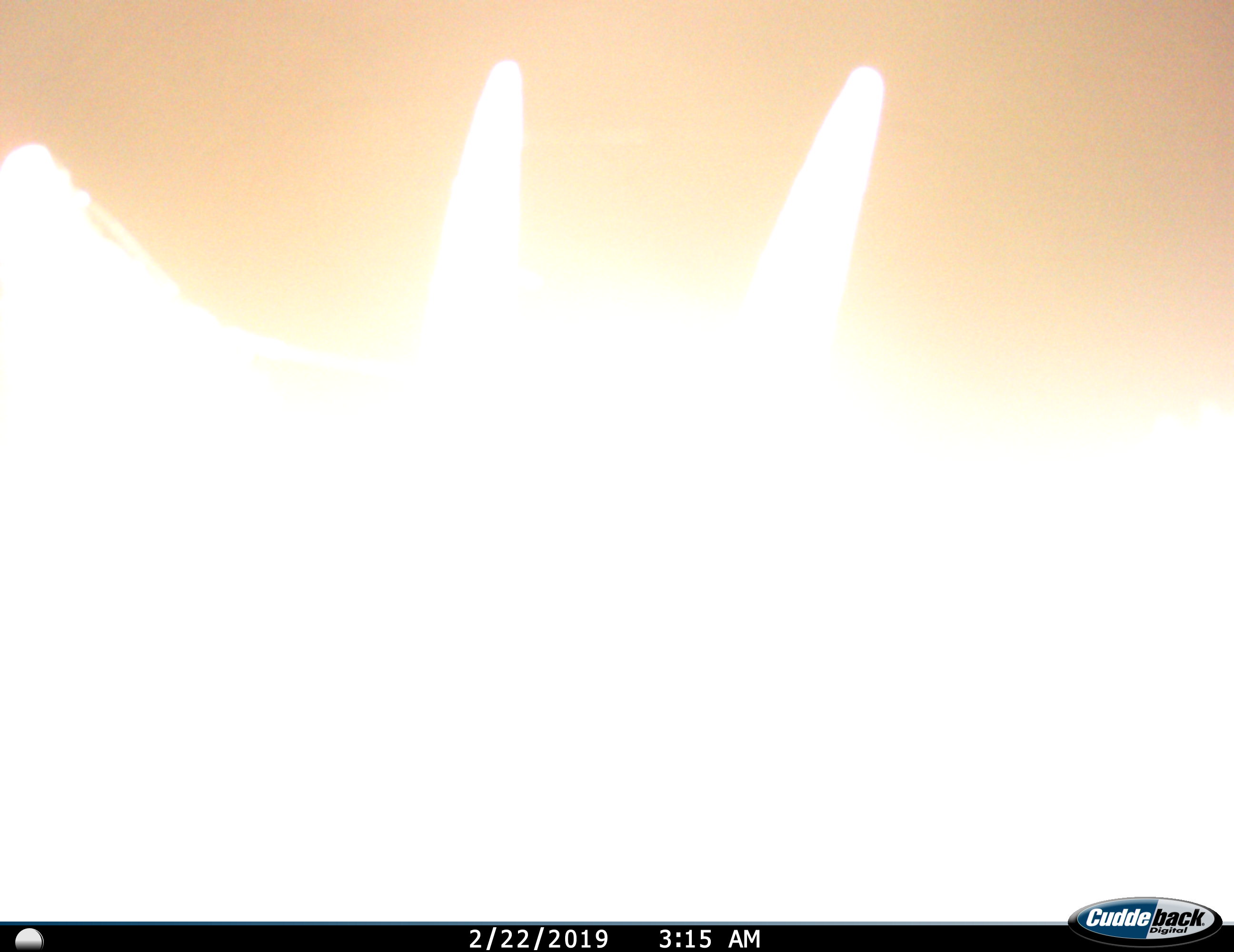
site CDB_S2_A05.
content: unidentified animal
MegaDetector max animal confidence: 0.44